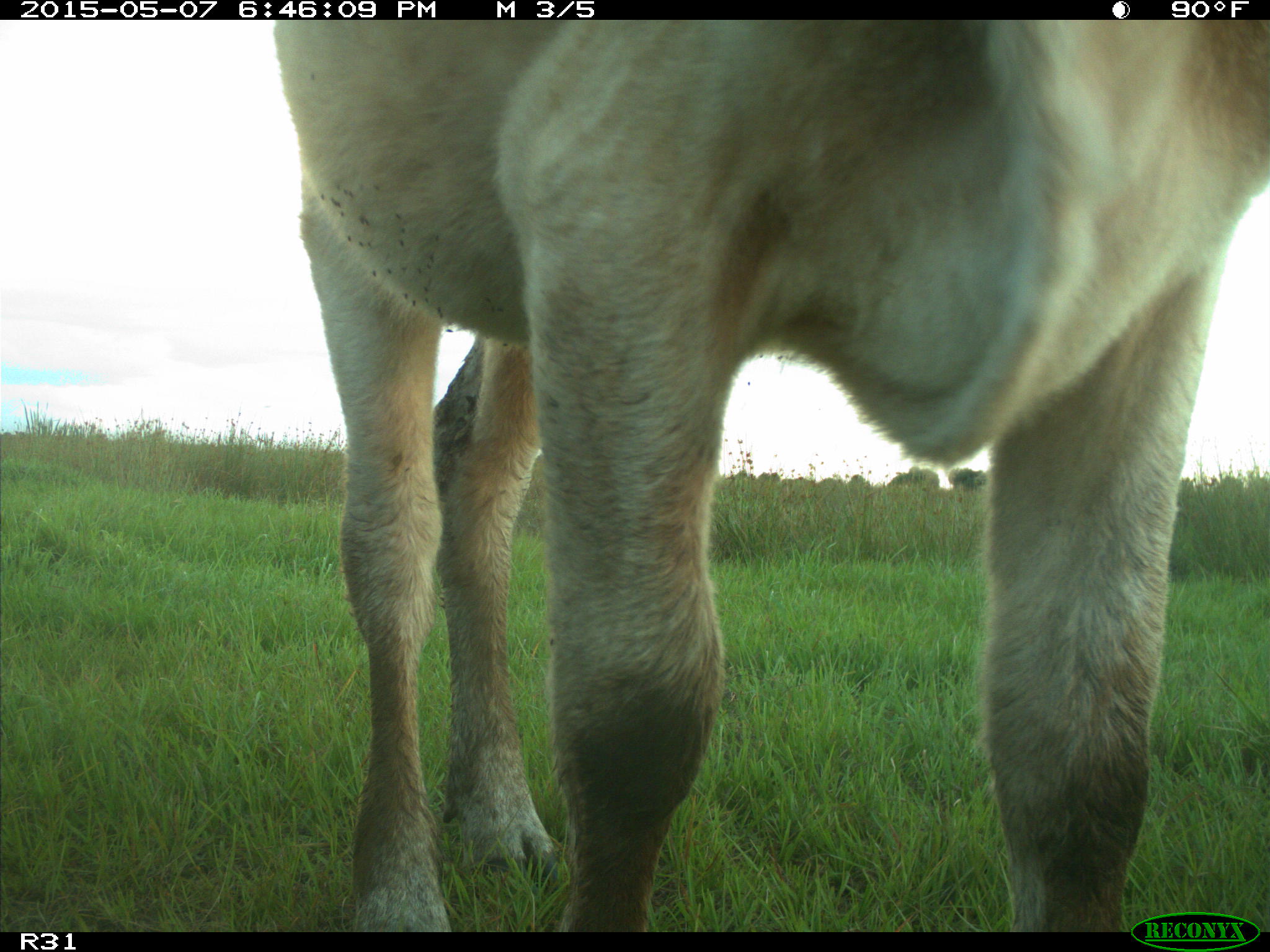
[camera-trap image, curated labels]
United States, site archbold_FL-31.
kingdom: Animalia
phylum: Chordata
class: Mammalia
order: Artiodactyla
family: Bovidae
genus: Bos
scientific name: Bos taurus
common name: domestic cow